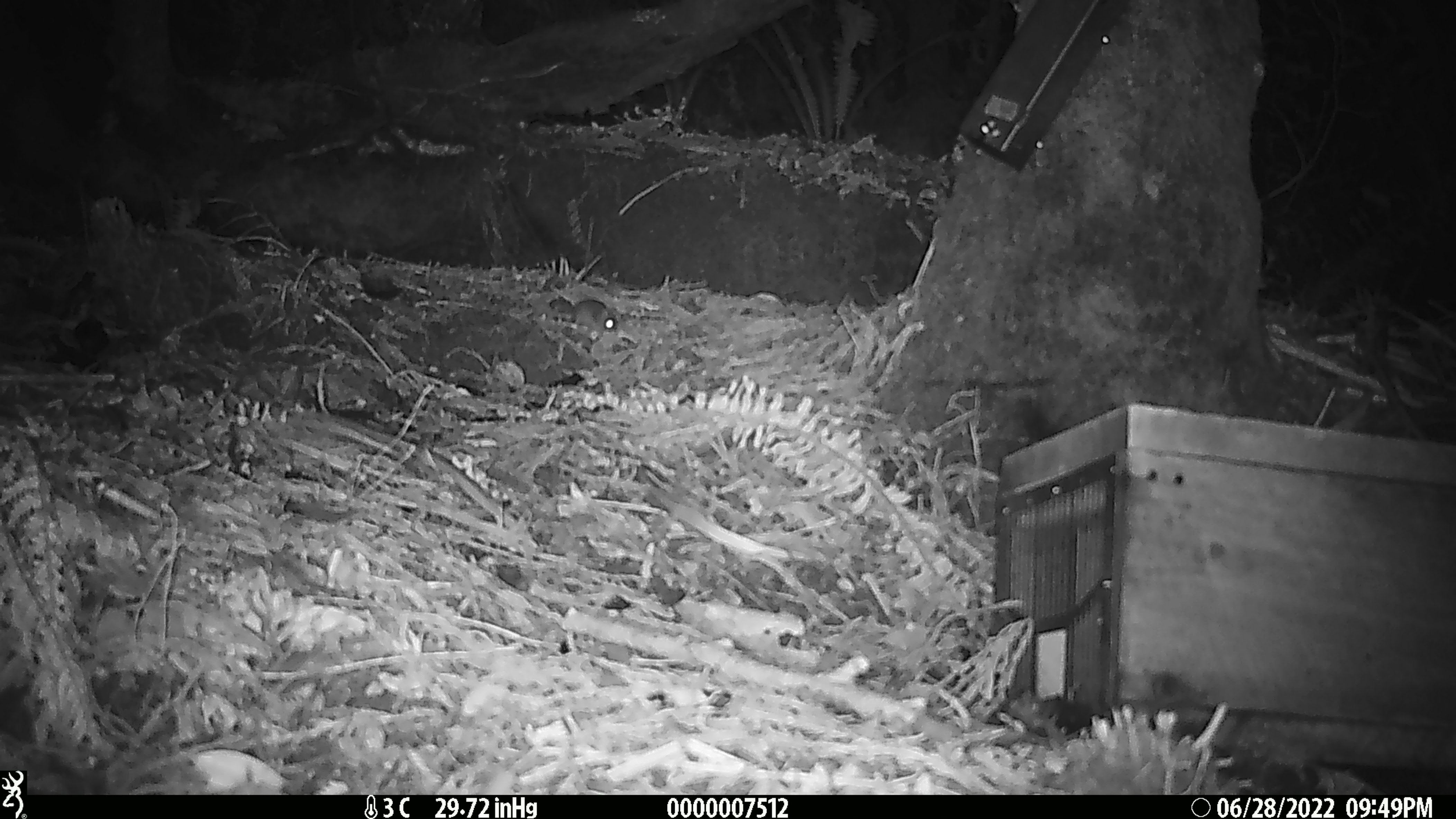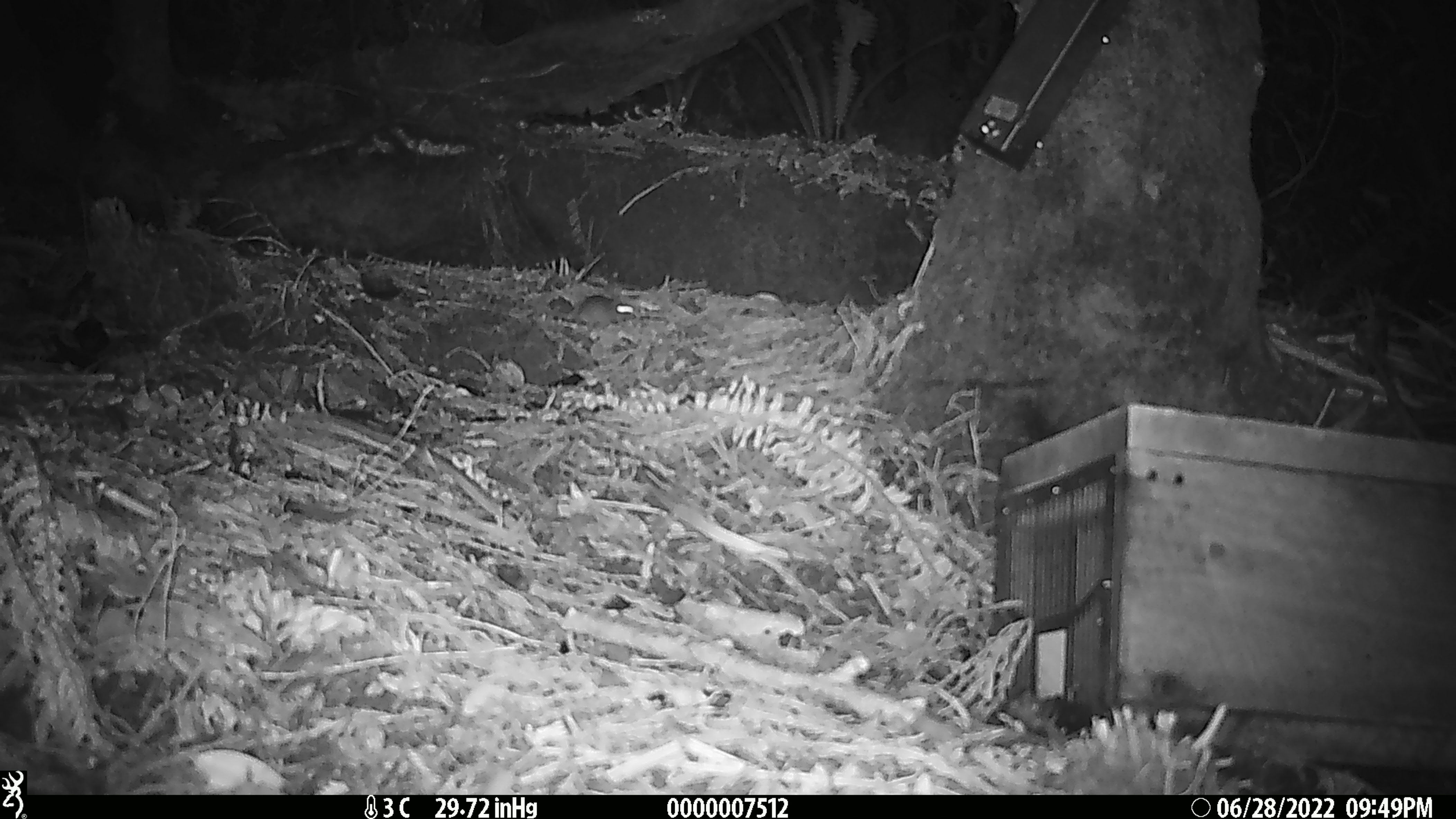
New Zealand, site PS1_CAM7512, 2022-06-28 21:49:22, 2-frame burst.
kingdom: Animalia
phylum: Chordata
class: Mammalia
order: Rodentia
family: Muridae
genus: Mus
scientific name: Mus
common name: mouse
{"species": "mouse (Mus)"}